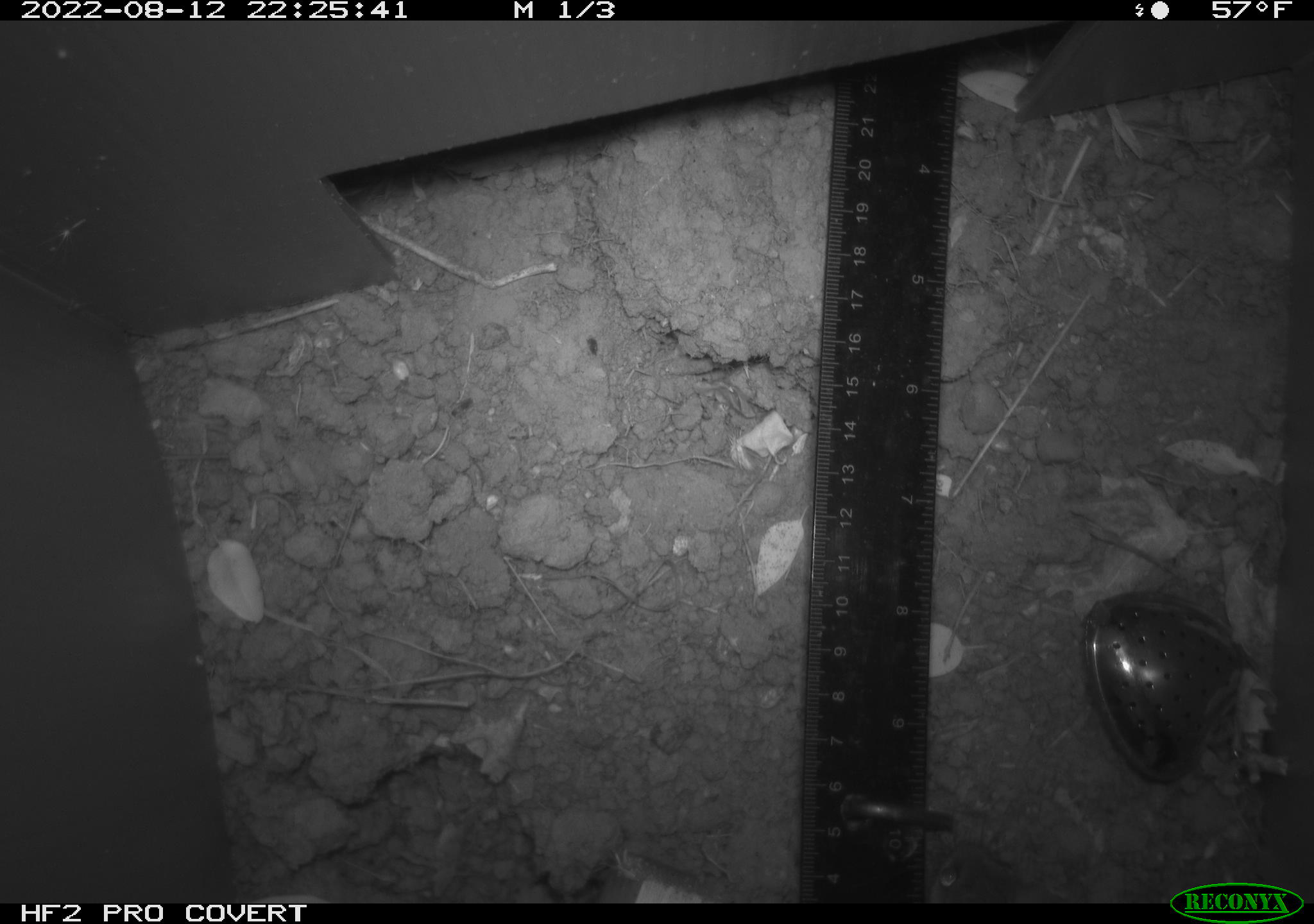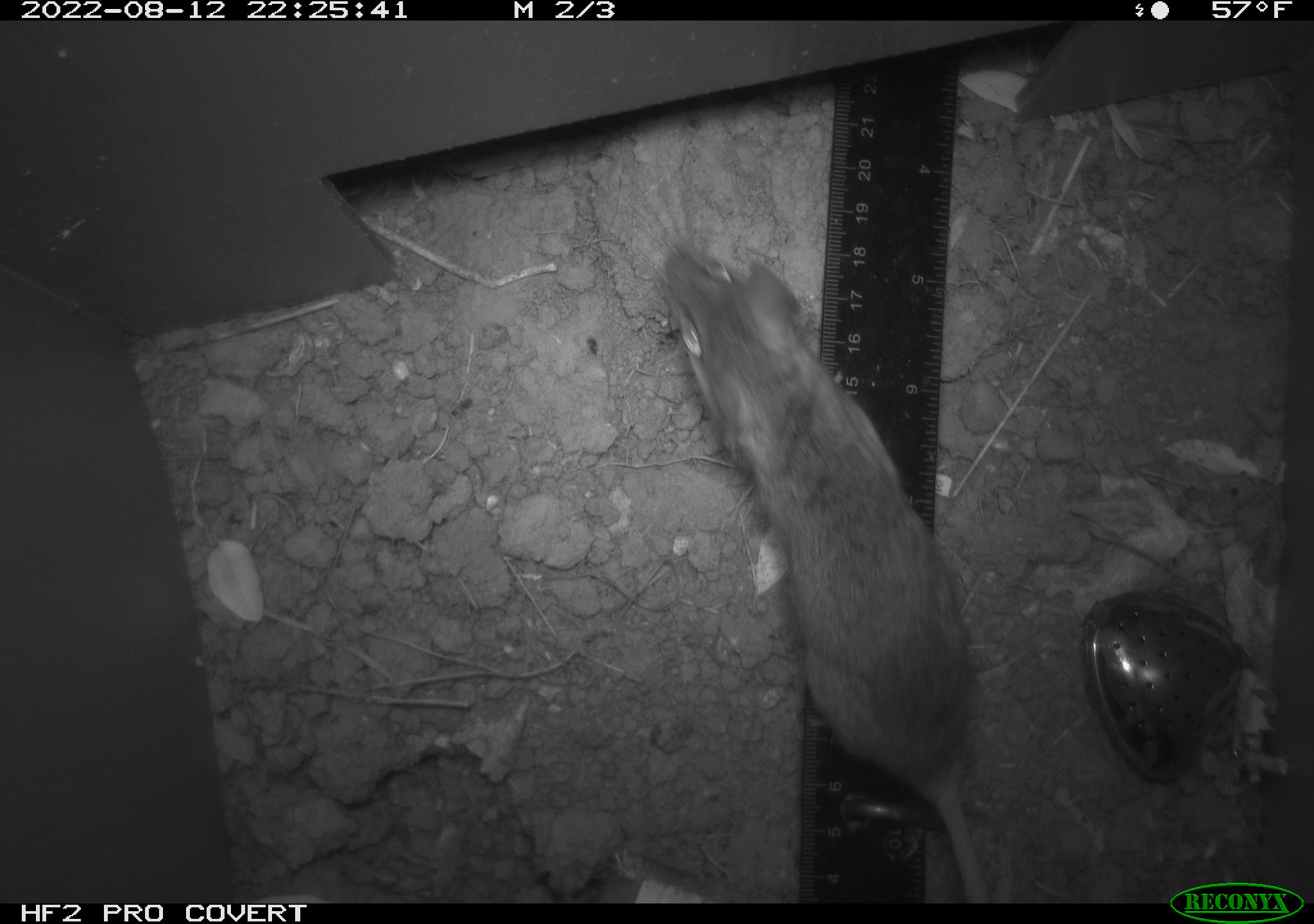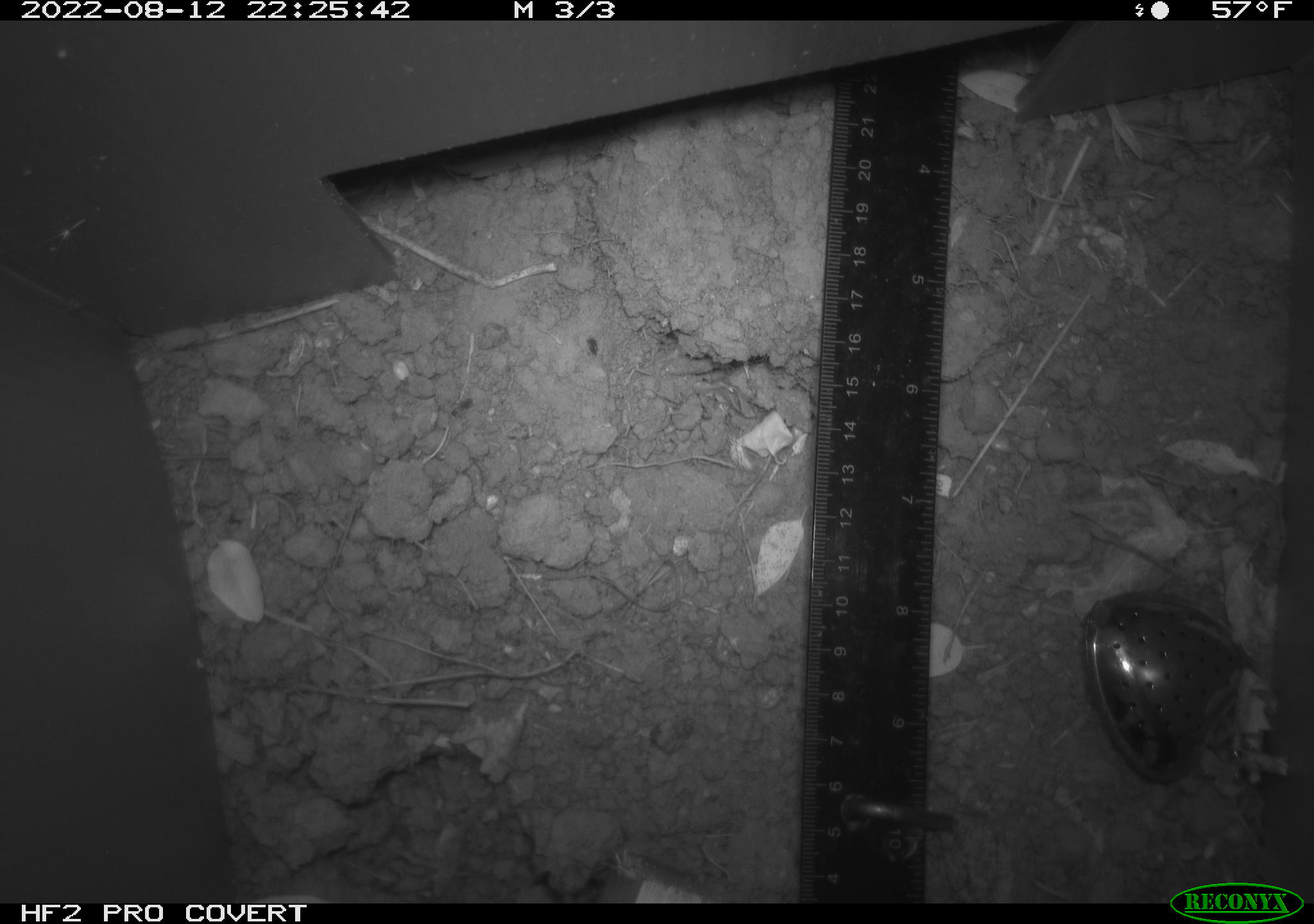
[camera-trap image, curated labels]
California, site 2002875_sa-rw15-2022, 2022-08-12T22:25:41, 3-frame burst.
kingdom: Animalia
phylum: Chordata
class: Mammalia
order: Rodentia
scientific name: Rodentia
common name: rodent